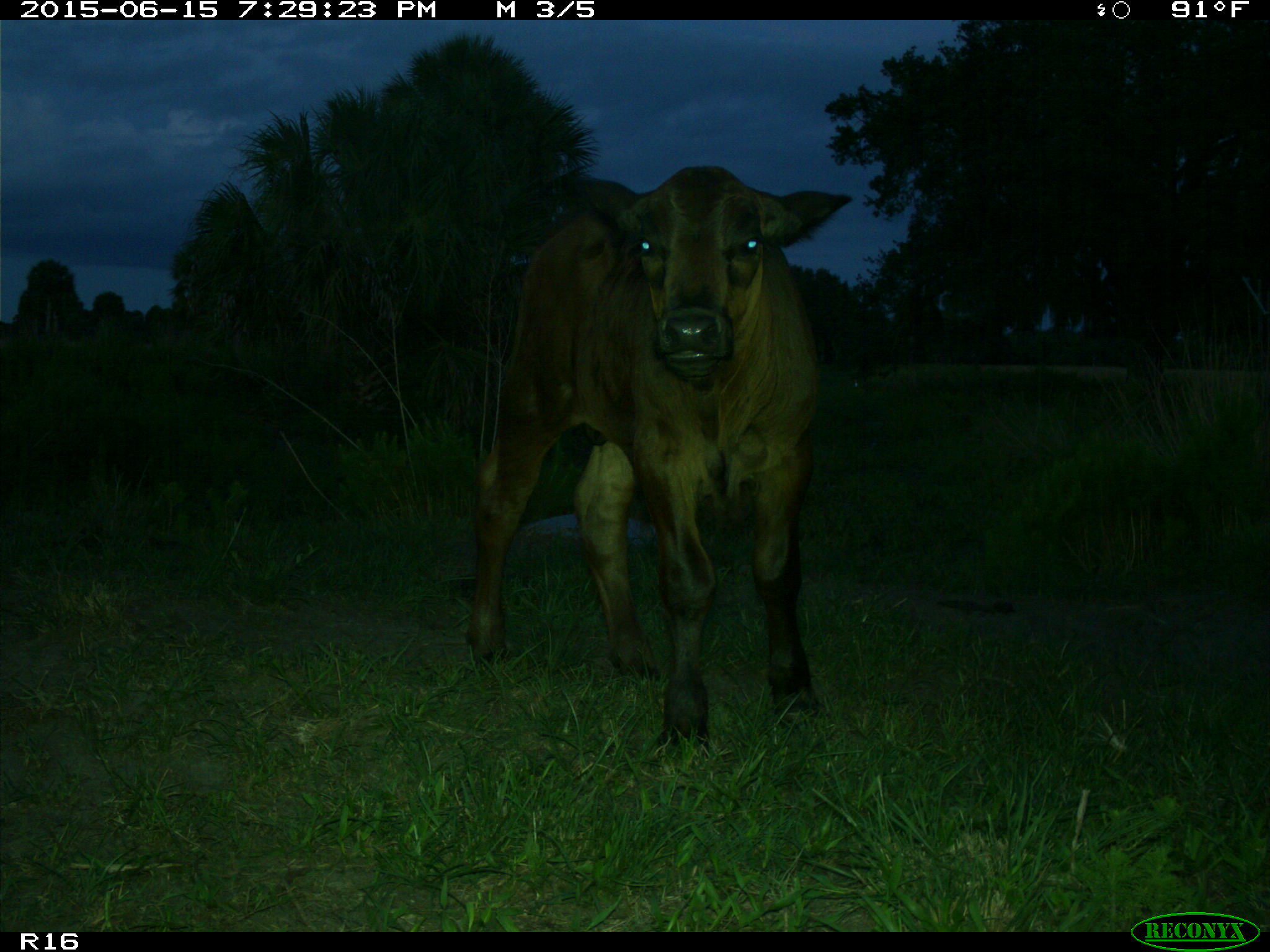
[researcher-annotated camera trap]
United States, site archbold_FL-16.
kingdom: Animalia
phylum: Chordata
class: Mammalia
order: Artiodactyla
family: Bovidae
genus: Bos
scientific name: Bos taurus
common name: domestic cow